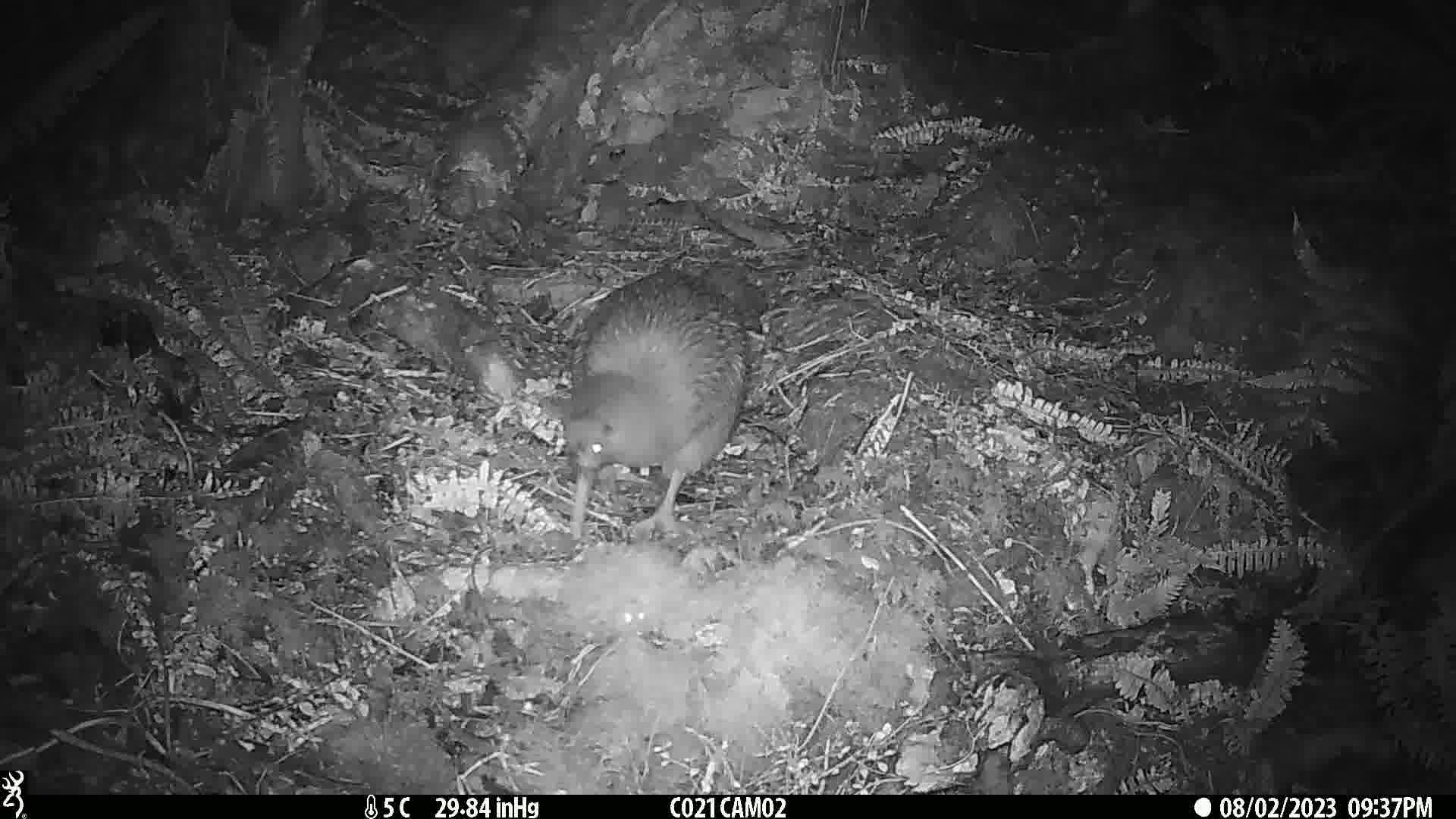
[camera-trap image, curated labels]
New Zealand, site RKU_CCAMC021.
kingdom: Animalia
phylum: Chordata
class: Aves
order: Apterygiformes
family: Apterygidae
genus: Apteryx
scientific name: Apteryx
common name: kiwi